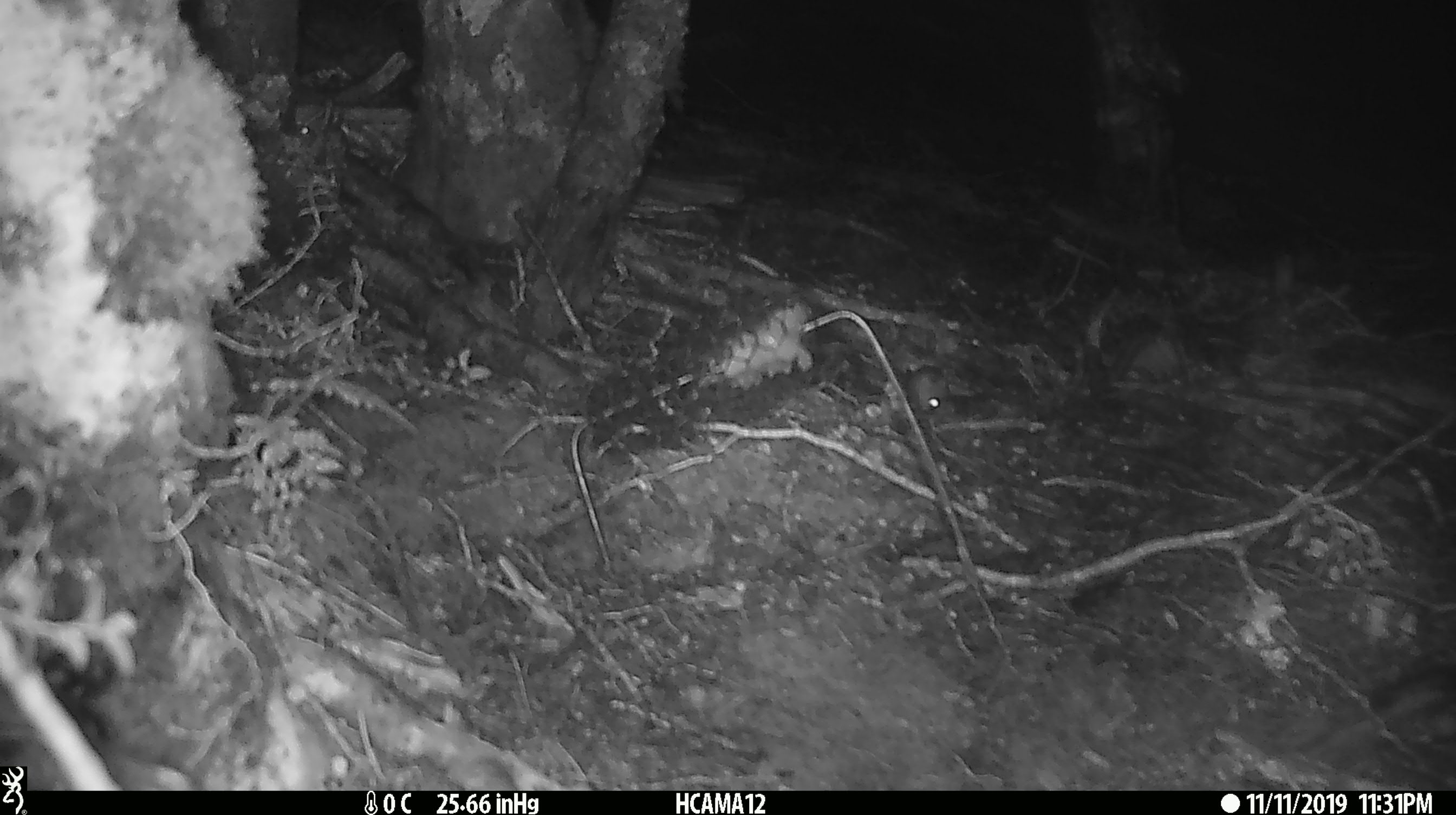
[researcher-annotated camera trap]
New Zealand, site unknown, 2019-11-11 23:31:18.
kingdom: Animalia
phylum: Chordata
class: Mammalia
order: Rodentia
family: Muridae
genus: Mus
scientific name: Mus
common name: mouse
Mouse (Mus).